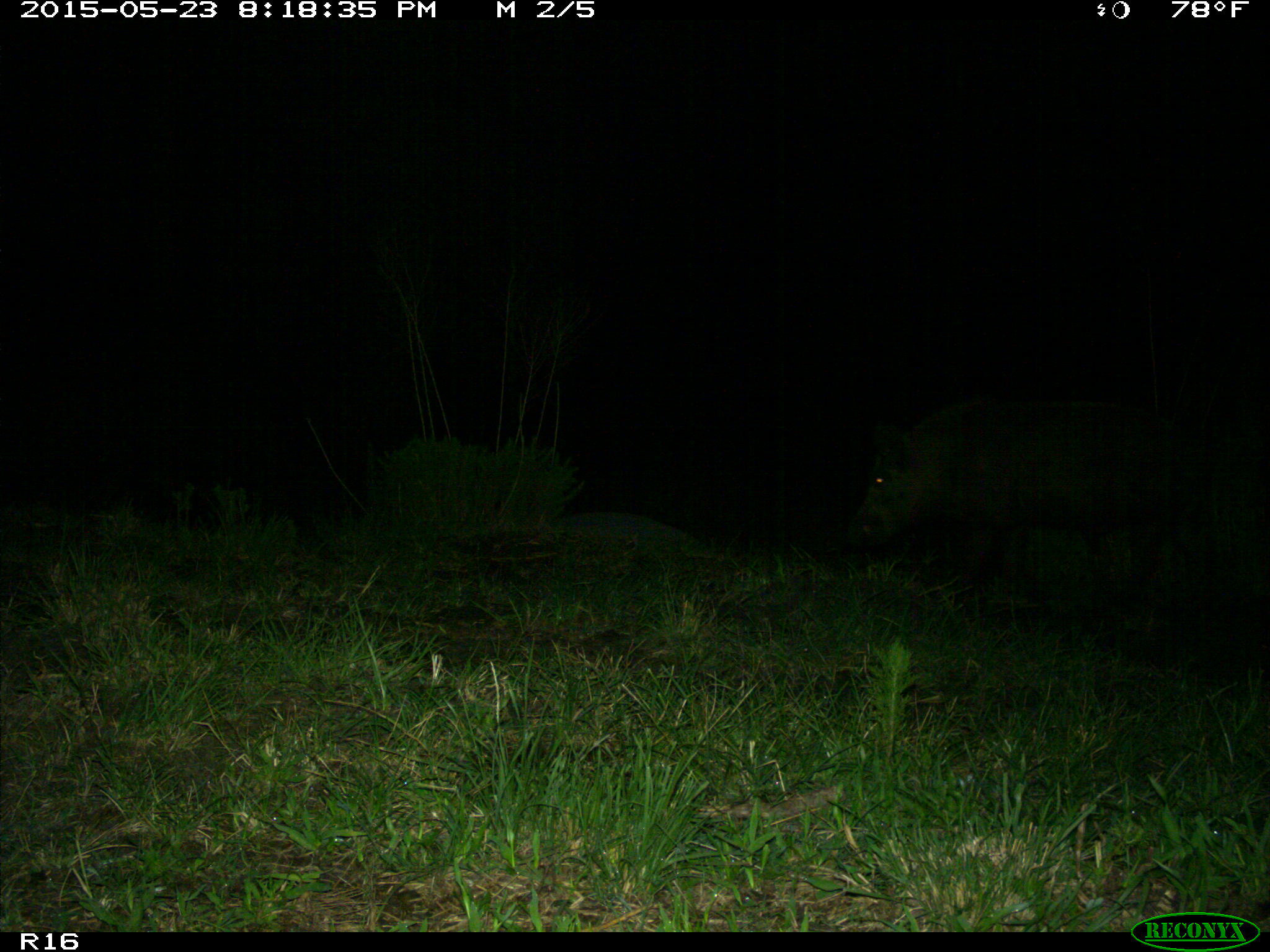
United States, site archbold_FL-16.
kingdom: Animalia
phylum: Chordata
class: Mammalia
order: Artiodactyla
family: Suidae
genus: Sus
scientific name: Sus scrofa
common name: wild boar